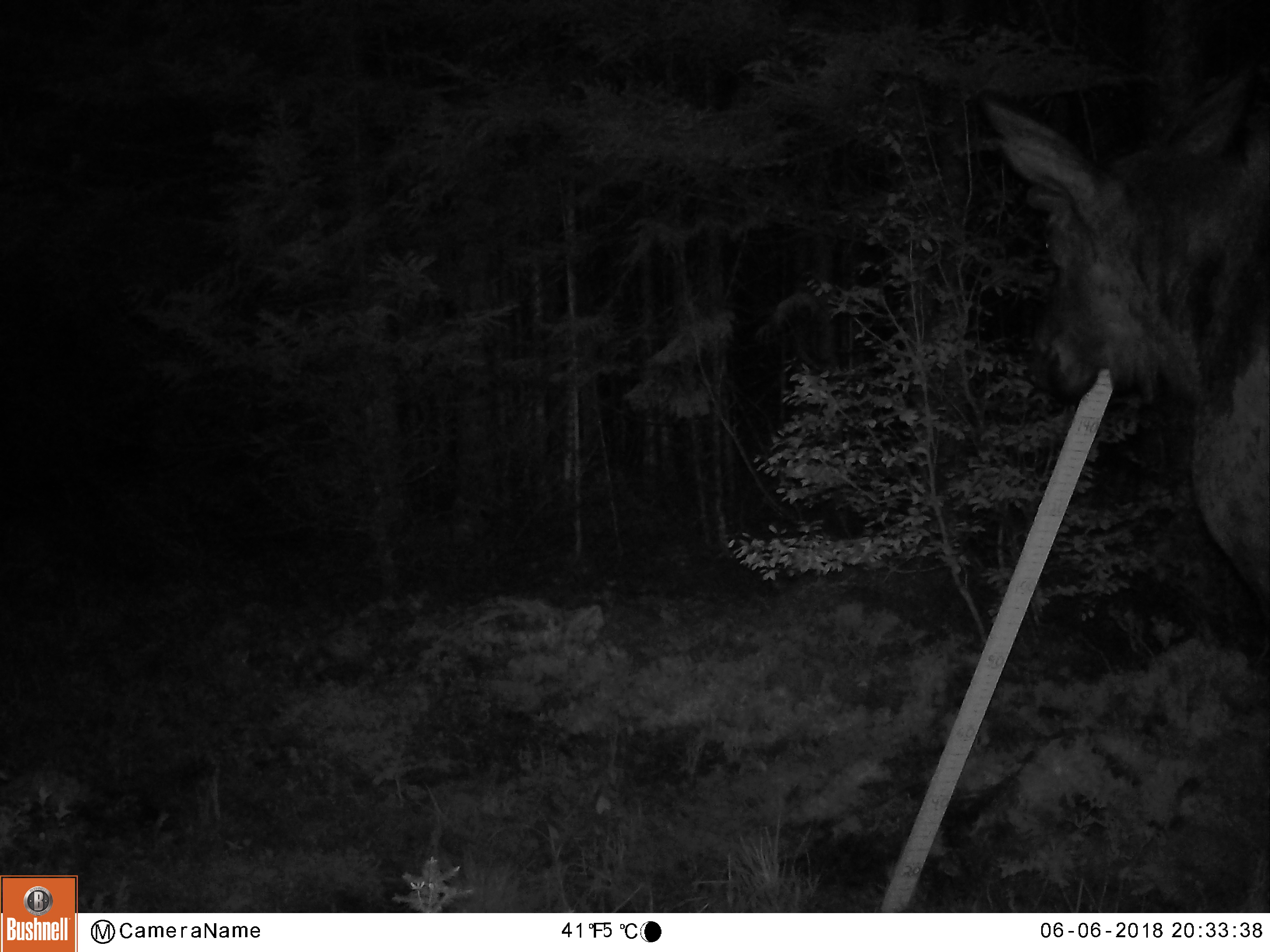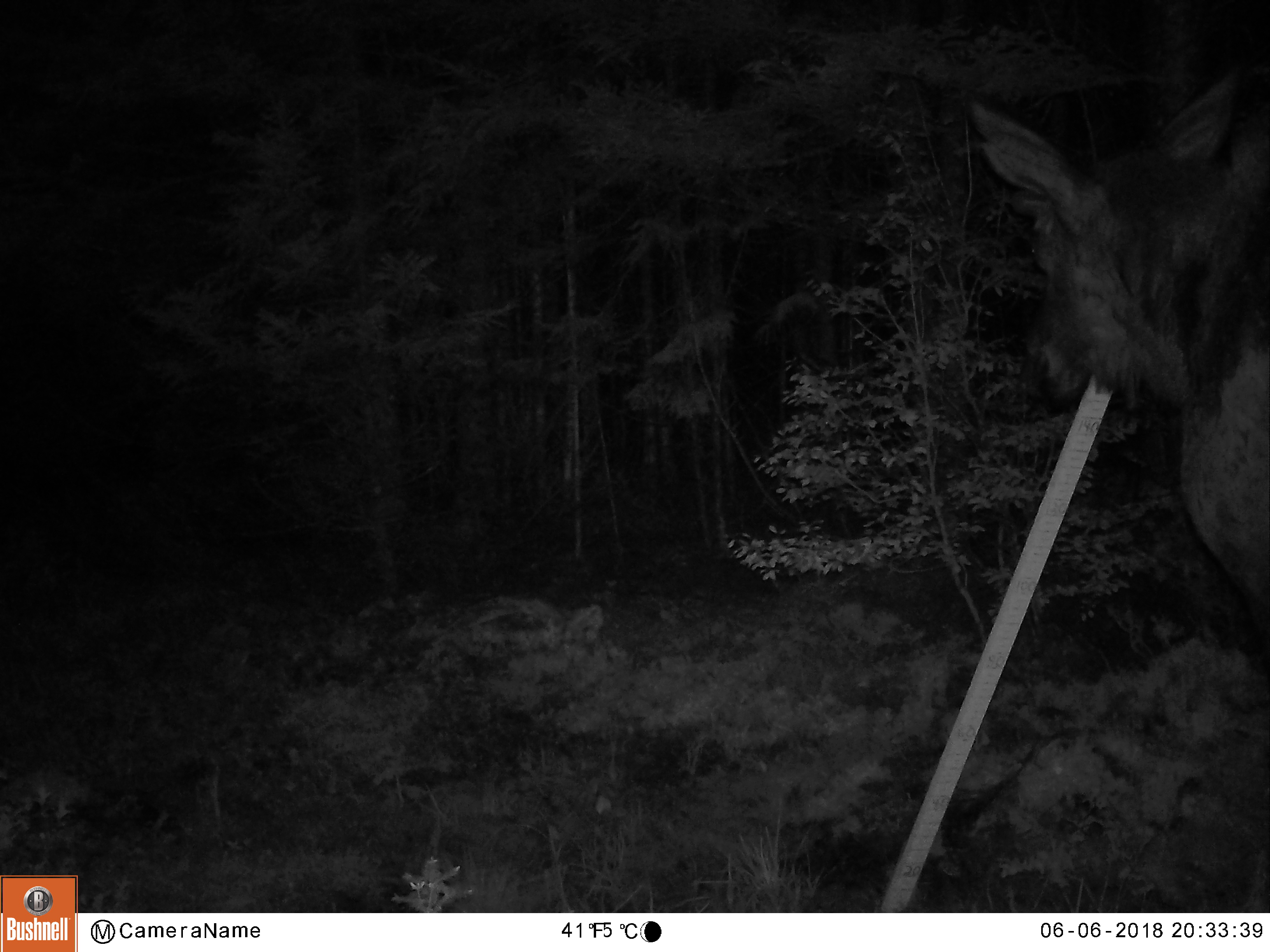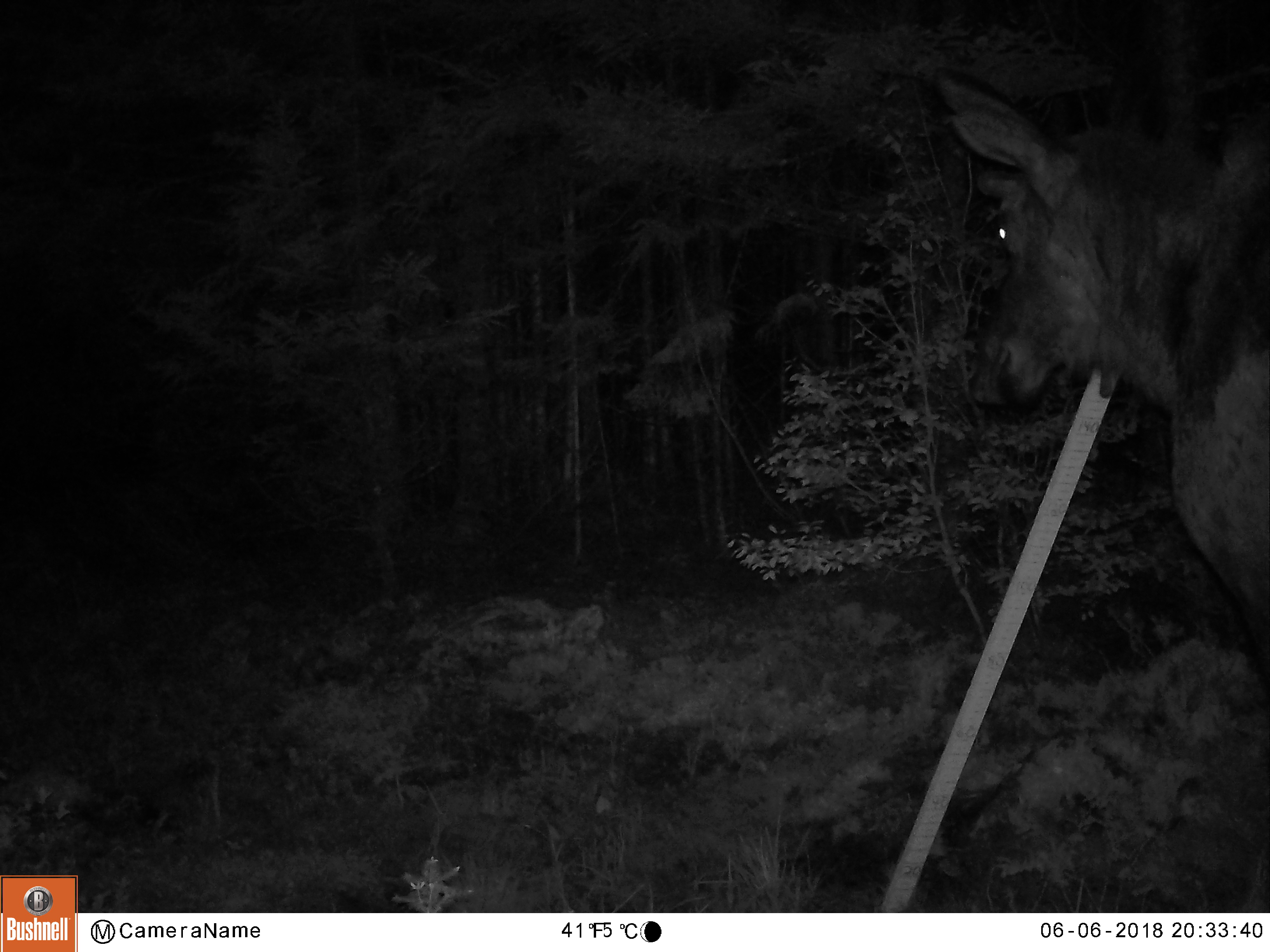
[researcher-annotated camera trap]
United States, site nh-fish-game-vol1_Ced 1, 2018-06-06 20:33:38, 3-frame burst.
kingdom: Animalia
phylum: Chordata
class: Mammalia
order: Artiodactyla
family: Cervidae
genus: Alces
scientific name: Alces alces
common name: moose